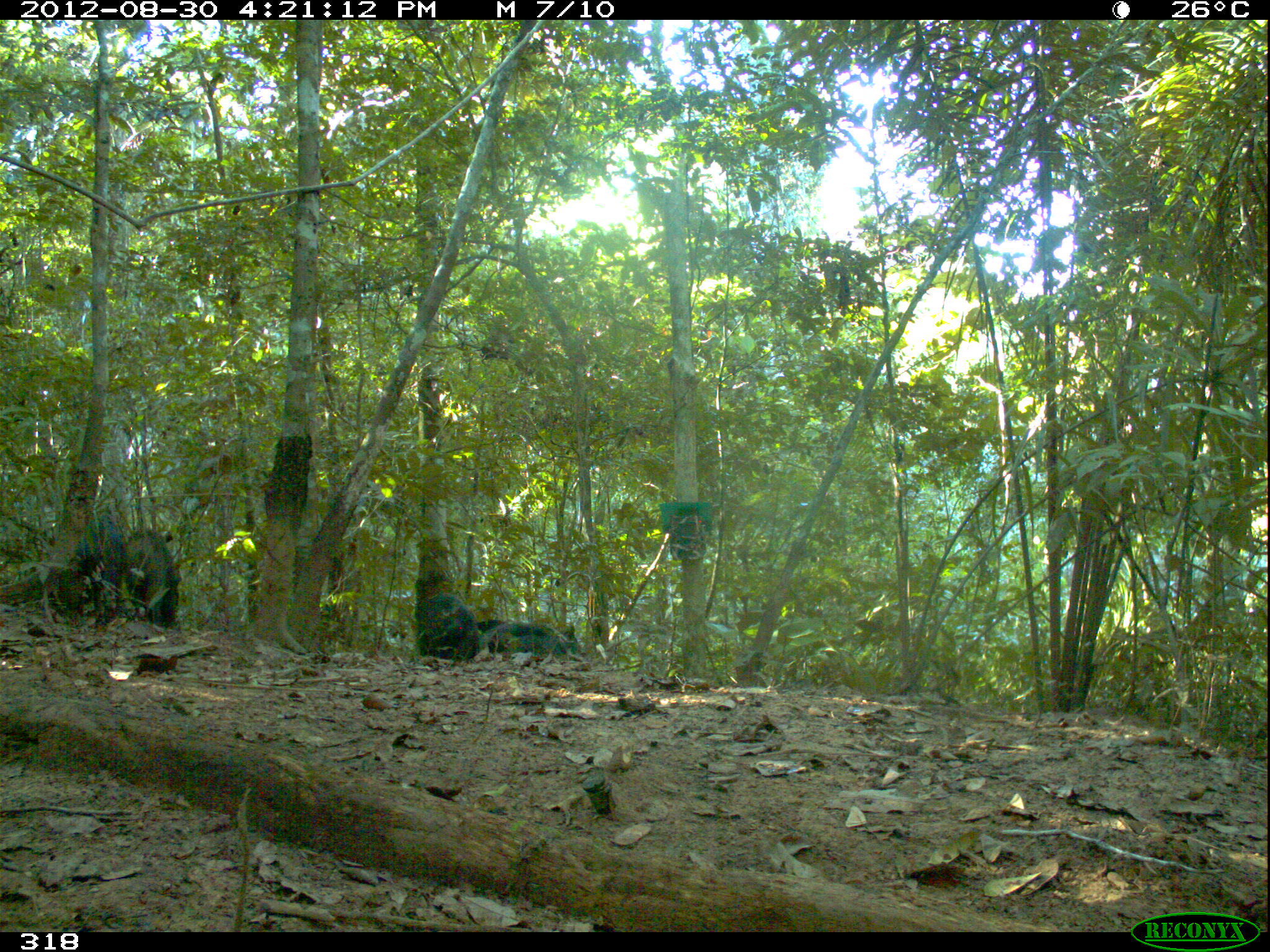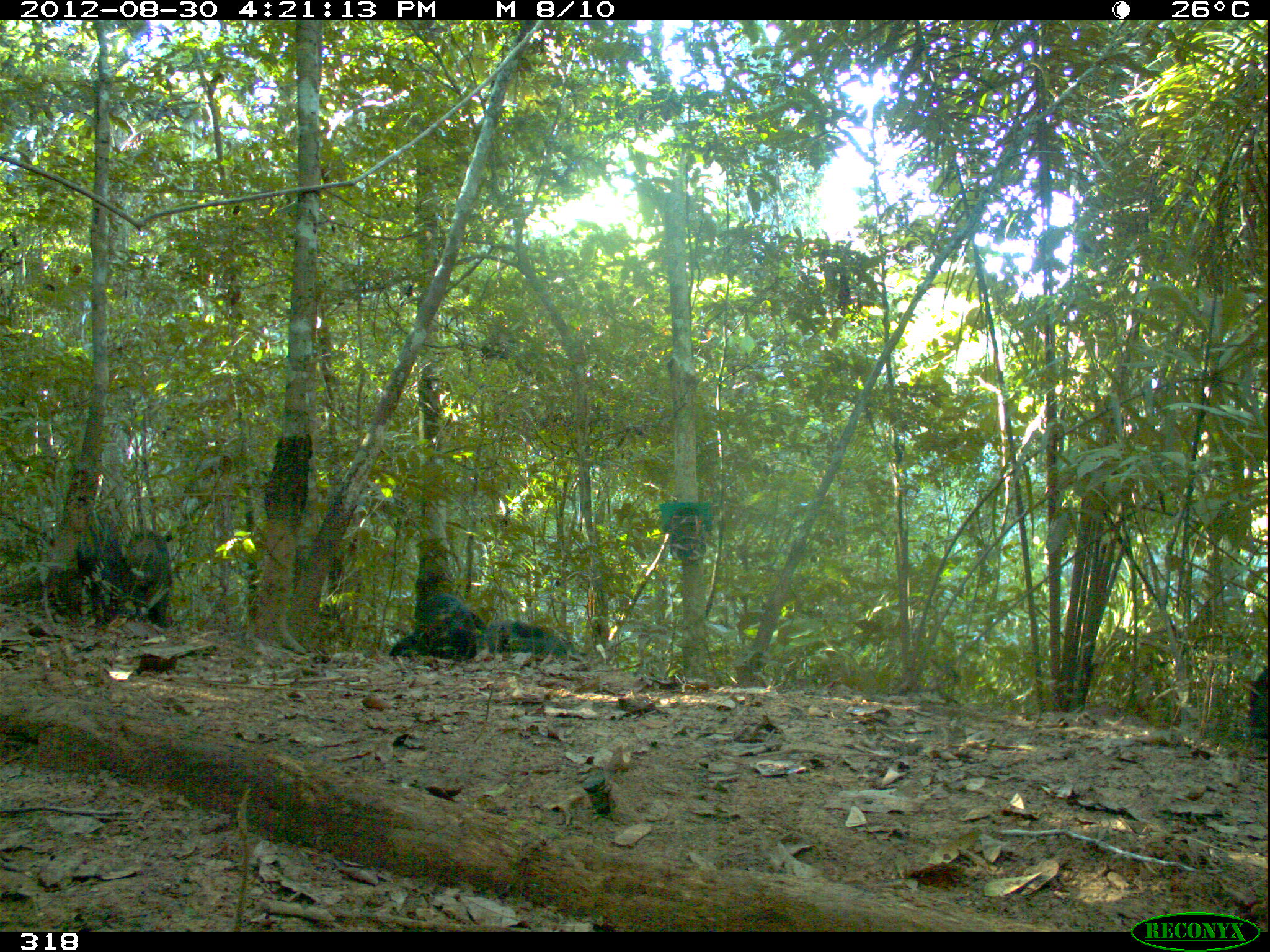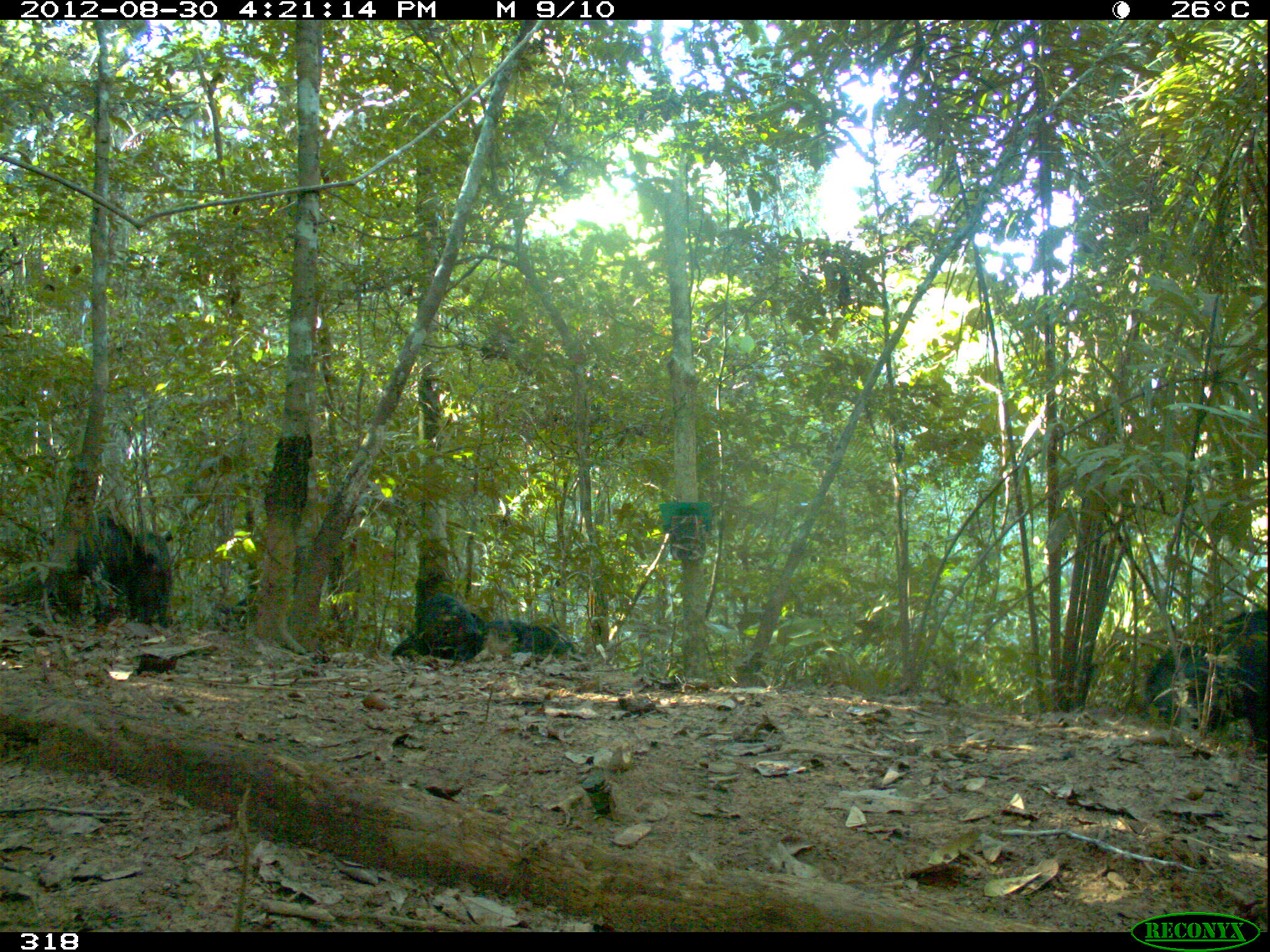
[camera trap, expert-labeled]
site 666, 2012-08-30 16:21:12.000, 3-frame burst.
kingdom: Animalia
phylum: Chordata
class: Mammalia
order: Artiodactyla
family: Tayassuidae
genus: Tayassu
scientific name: Tayassu pecari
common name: white-lipped peccary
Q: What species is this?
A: Tayassu pecari (white-lipped peccary).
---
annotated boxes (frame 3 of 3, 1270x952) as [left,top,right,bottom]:
tayassu pecari: [1137,611,1267,753]; [75,506,130,621]; [391,594,486,660]; [131,531,173,627]; [478,619,575,659]; [218,597,257,632]